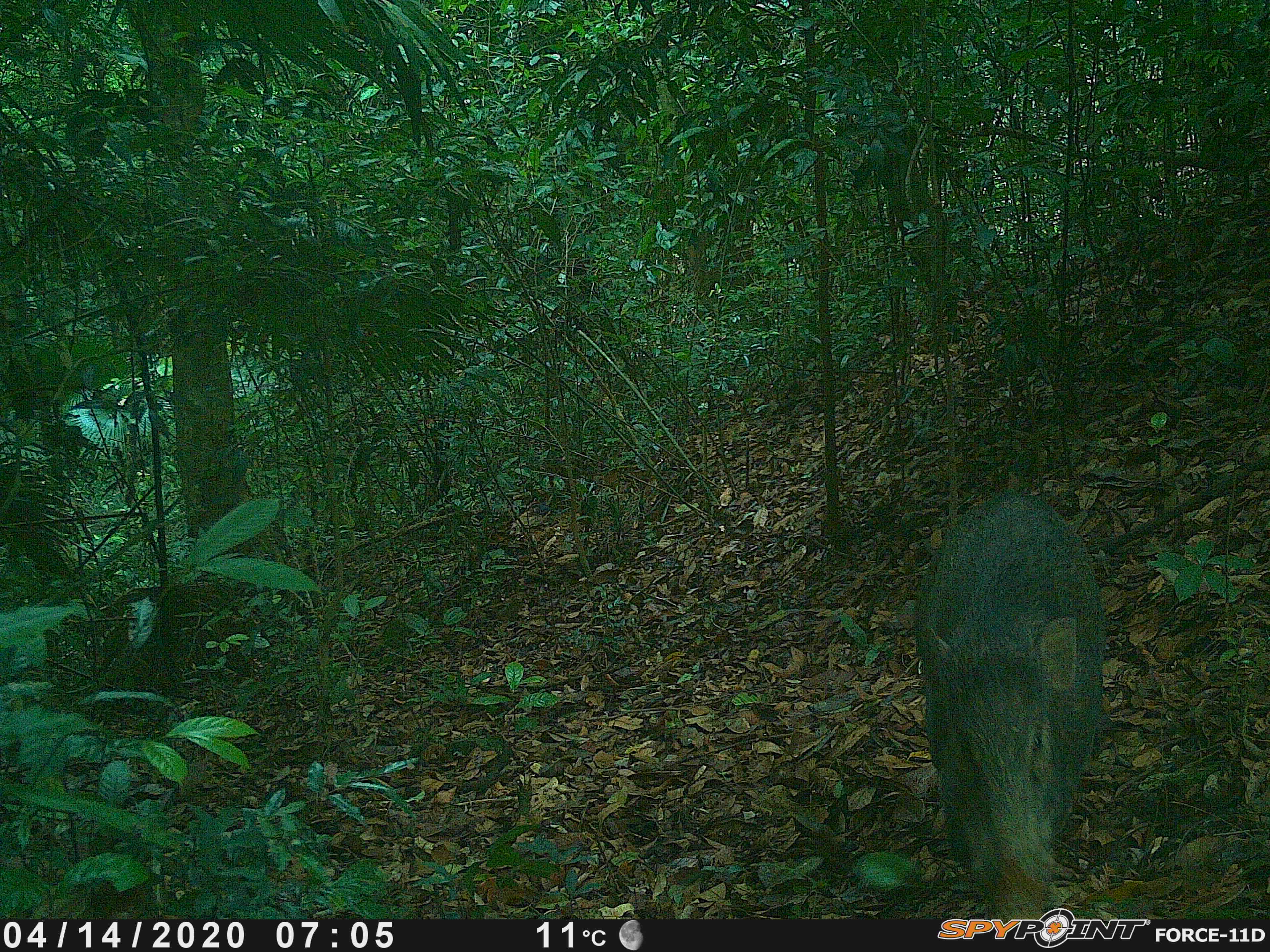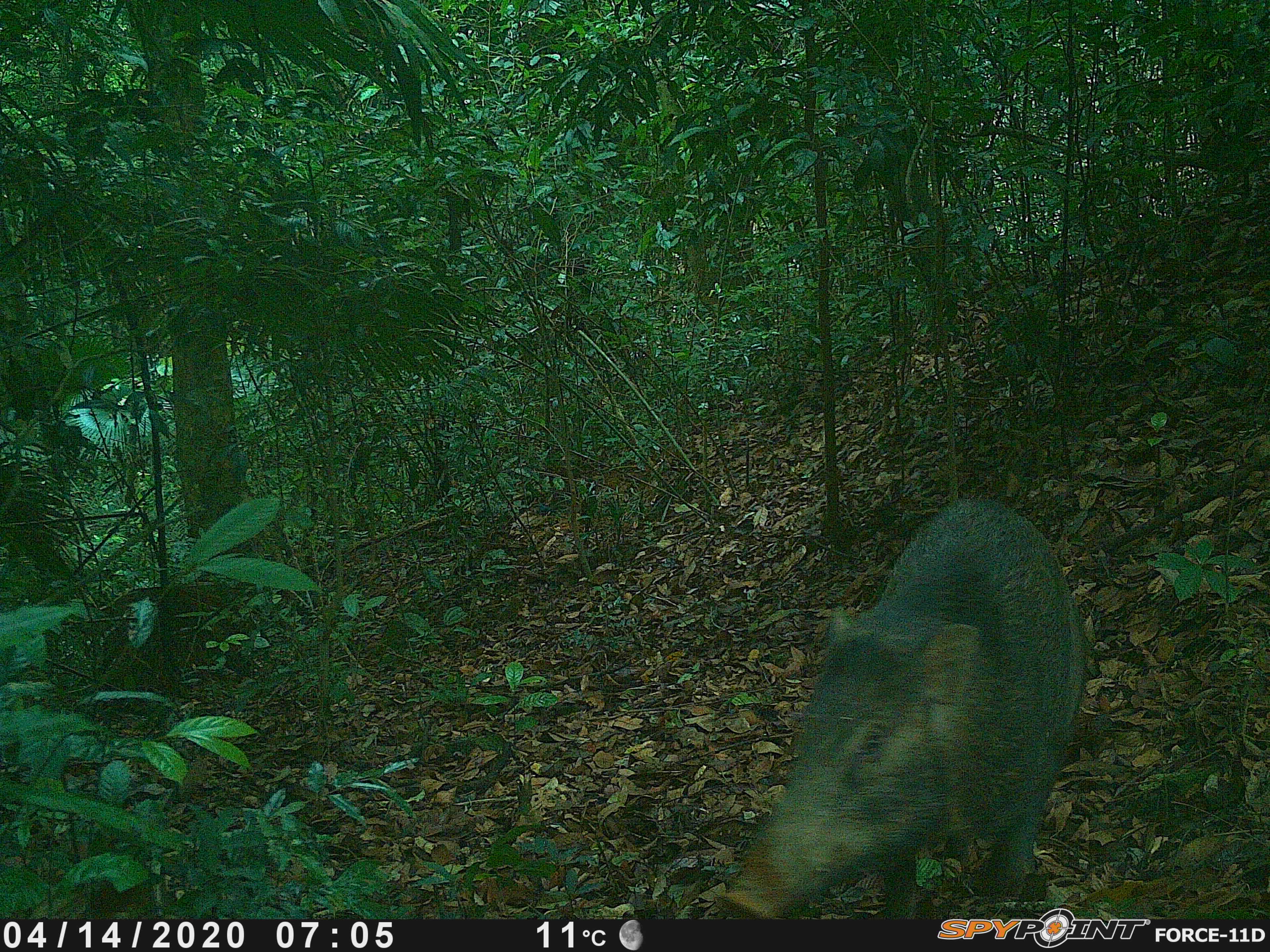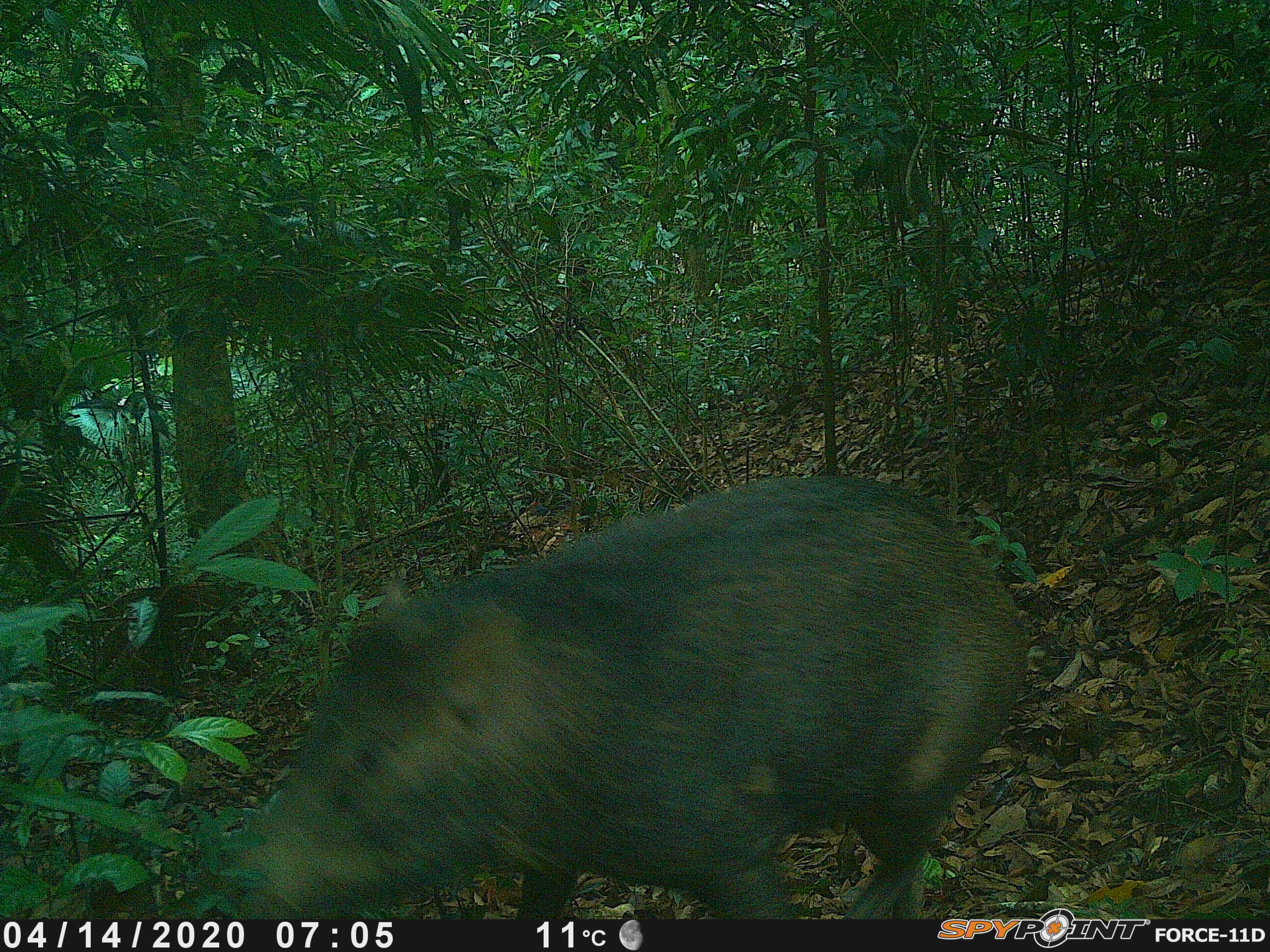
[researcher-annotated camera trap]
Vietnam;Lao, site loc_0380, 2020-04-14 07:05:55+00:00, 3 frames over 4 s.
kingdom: Animalia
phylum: Chordata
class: Mammalia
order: Artiodactyla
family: Suidae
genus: Sus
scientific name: Sus scrofa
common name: eurasian wild pig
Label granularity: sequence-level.